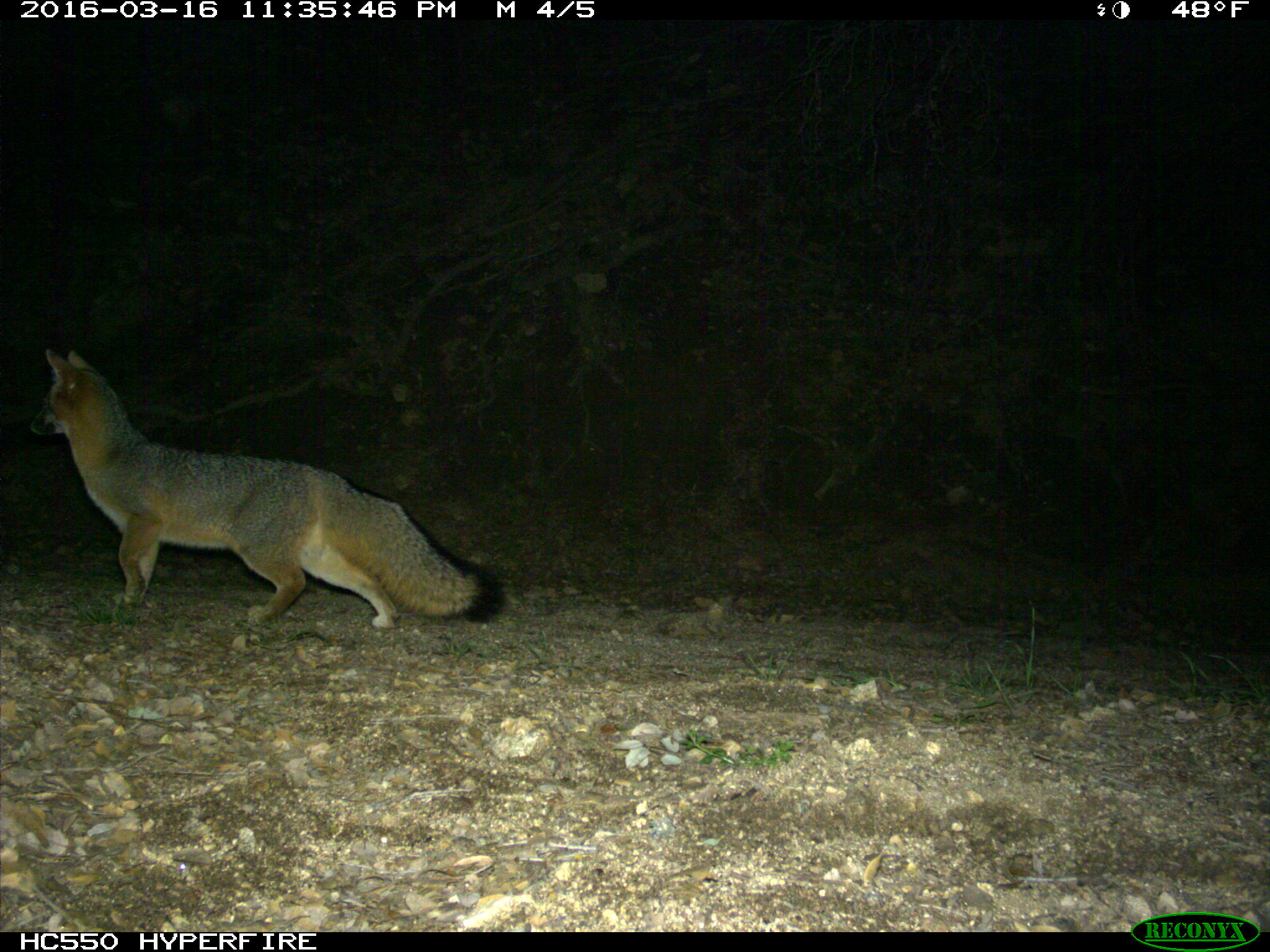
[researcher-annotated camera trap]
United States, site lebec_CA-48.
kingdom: Animalia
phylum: Chordata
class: Mammalia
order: Carnivora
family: Canidae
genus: Urocyon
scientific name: Urocyon cinereoargenteus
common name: gray fox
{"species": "Urocyon cinereoargenteus (gray fox)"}